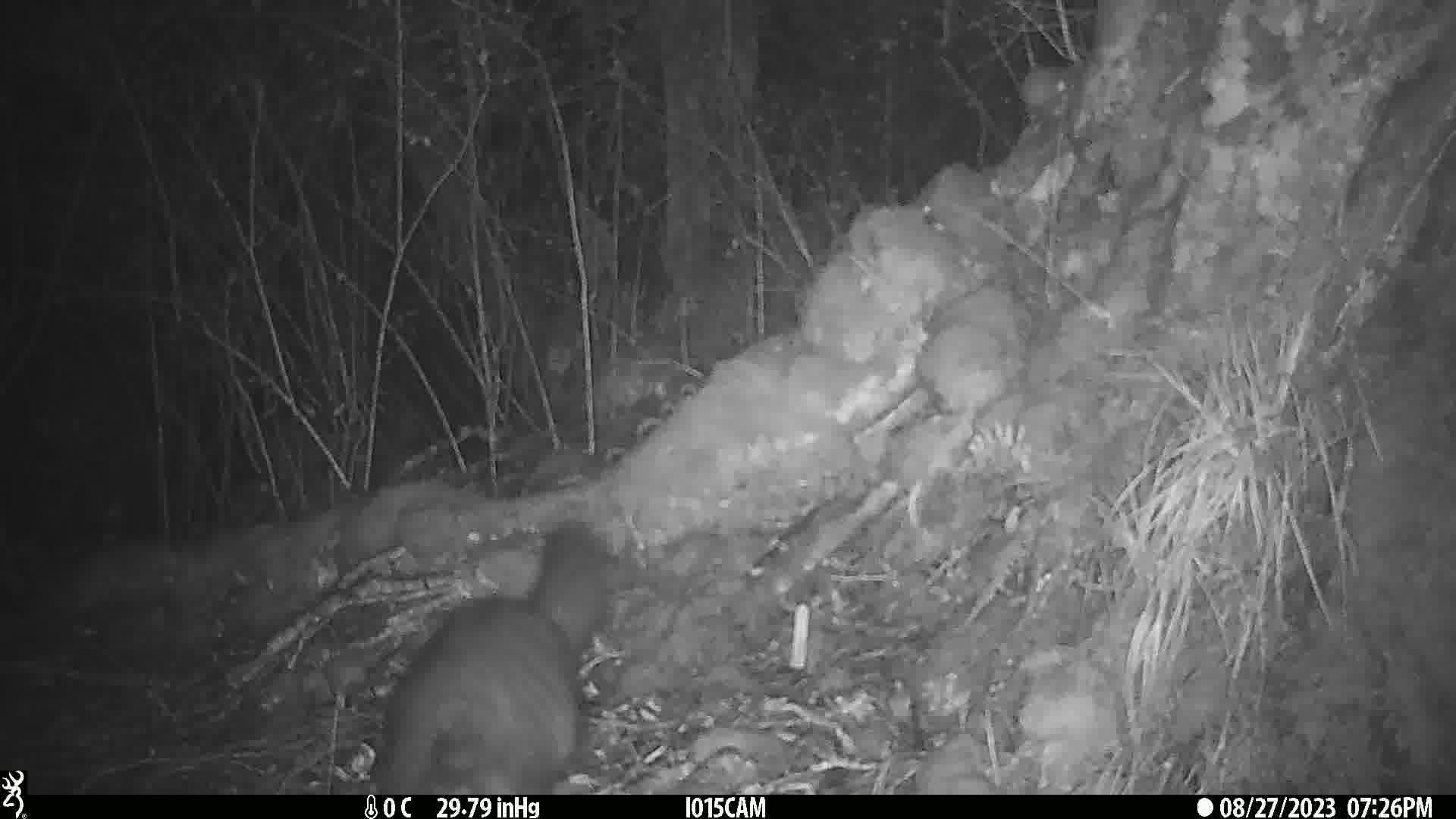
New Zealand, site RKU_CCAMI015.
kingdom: Animalia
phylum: Chordata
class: Mammalia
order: Diprotodontia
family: Phalangeridae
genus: Trichosurus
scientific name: Trichosurus vulpecula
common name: common brushtail possum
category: possum